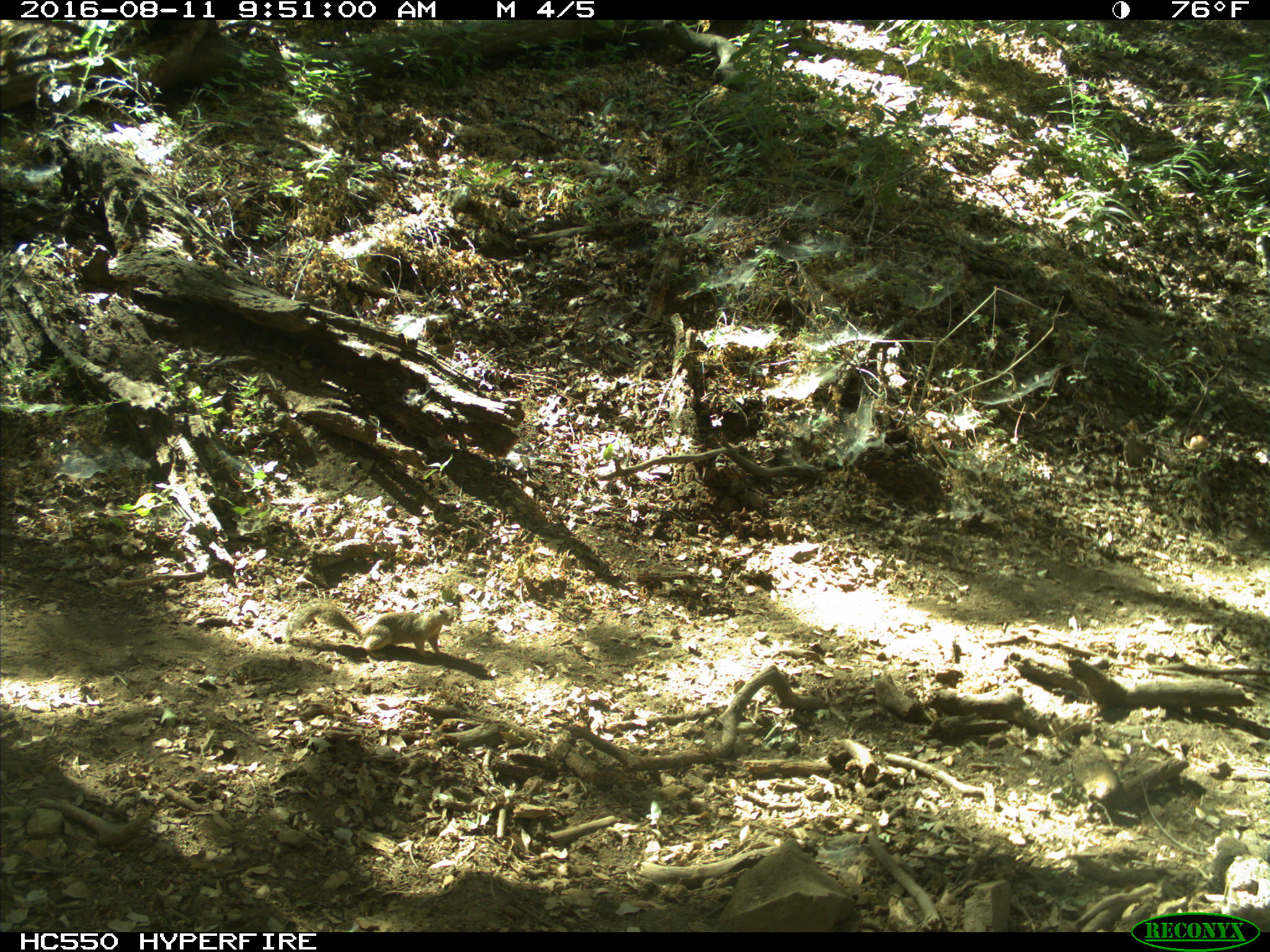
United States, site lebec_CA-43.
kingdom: Animalia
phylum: Chordata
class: Mammalia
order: Rodentia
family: Sciuridae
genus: Otospermophilus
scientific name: Otospermophilus beecheyi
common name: california ground squirrel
Otospermophilus beecheyi (california ground squirrel).